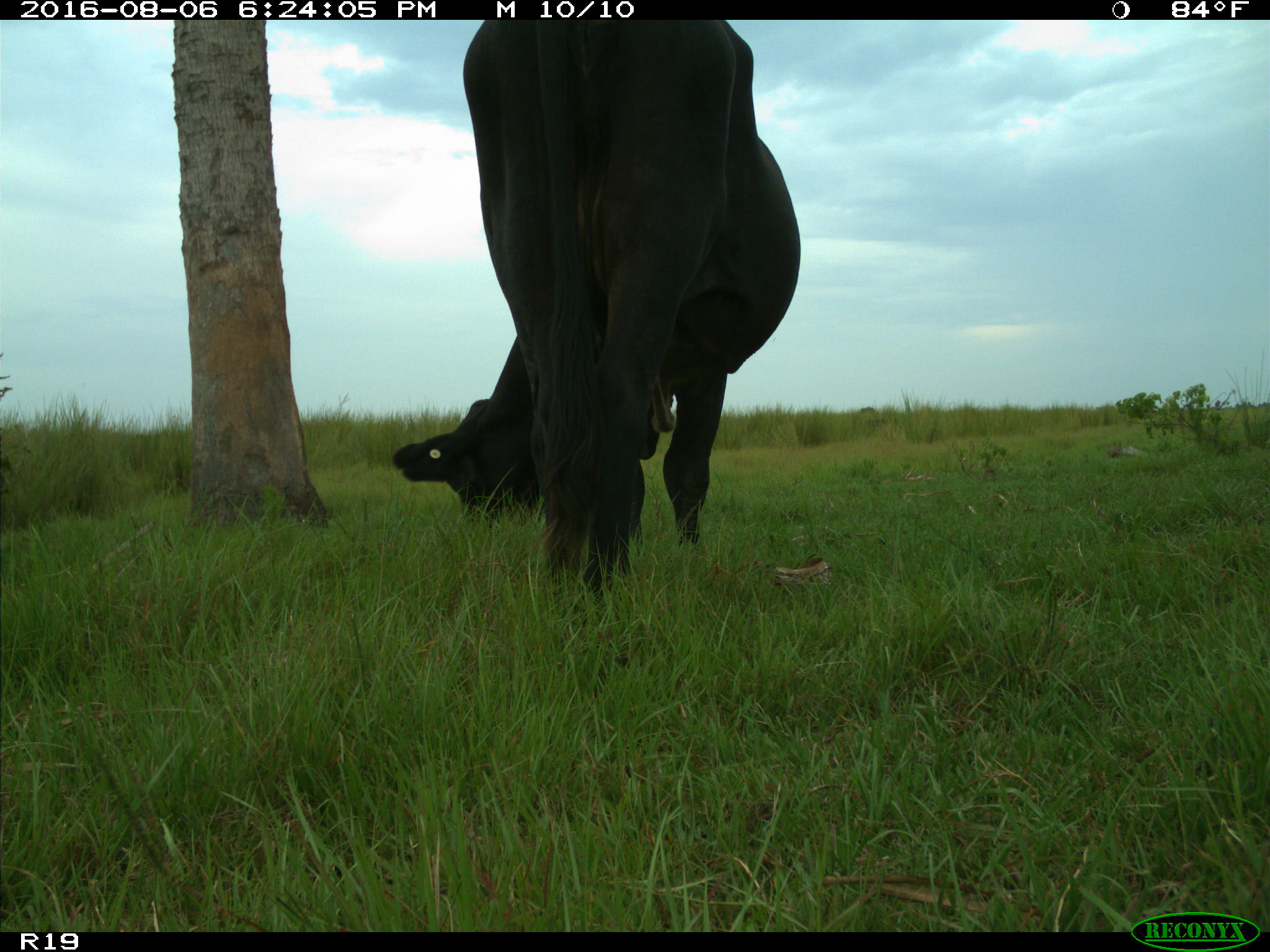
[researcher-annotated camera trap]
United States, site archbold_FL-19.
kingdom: Animalia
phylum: Chordata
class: Mammalia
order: Artiodactyla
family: Bovidae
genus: Bos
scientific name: Bos taurus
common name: domestic cow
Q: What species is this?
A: Bos taurus (domestic cow).